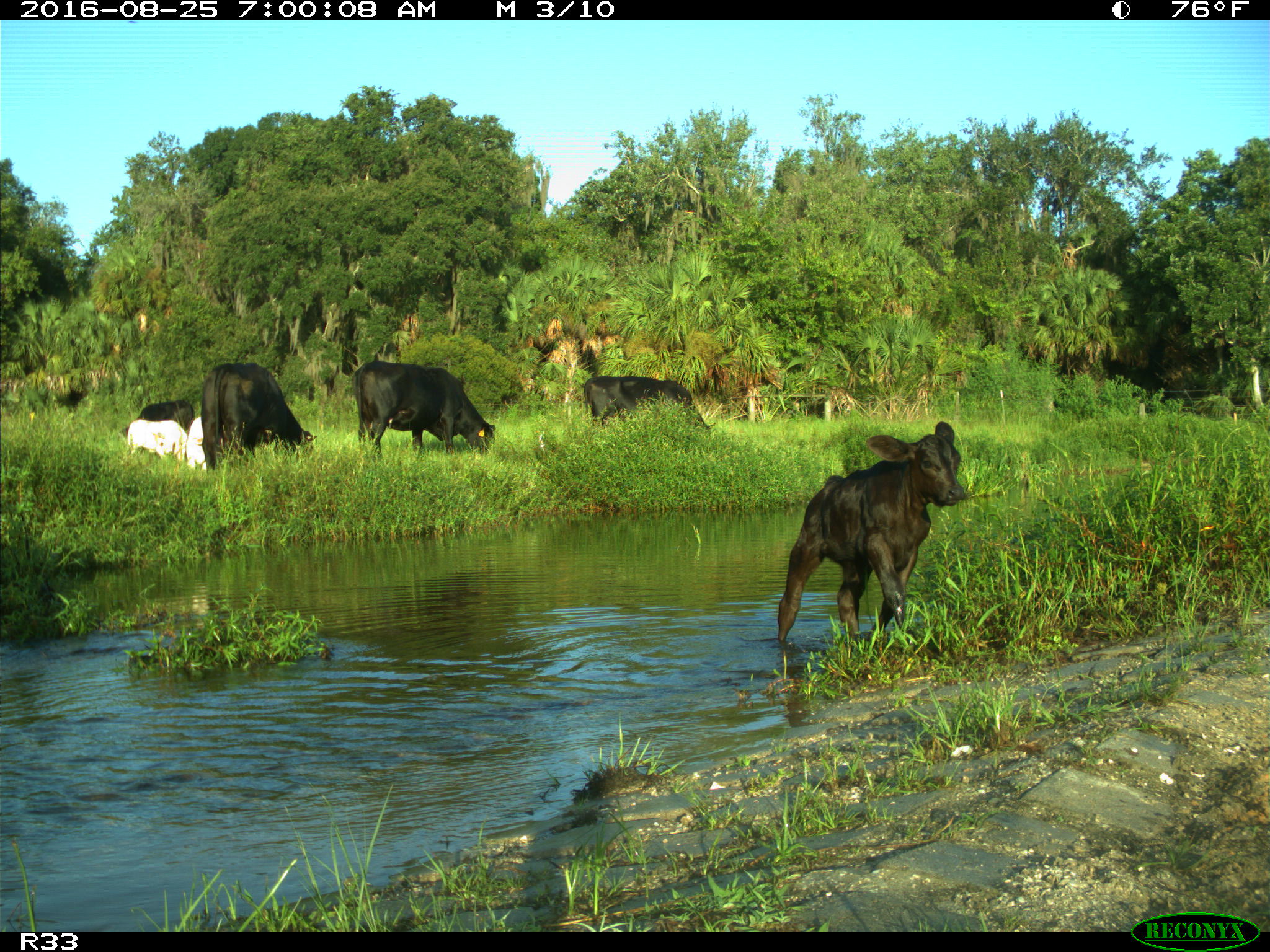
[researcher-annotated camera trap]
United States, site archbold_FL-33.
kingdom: Animalia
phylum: Chordata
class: Mammalia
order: Artiodactyla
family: Bovidae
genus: Bos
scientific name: Bos taurus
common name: domestic cow